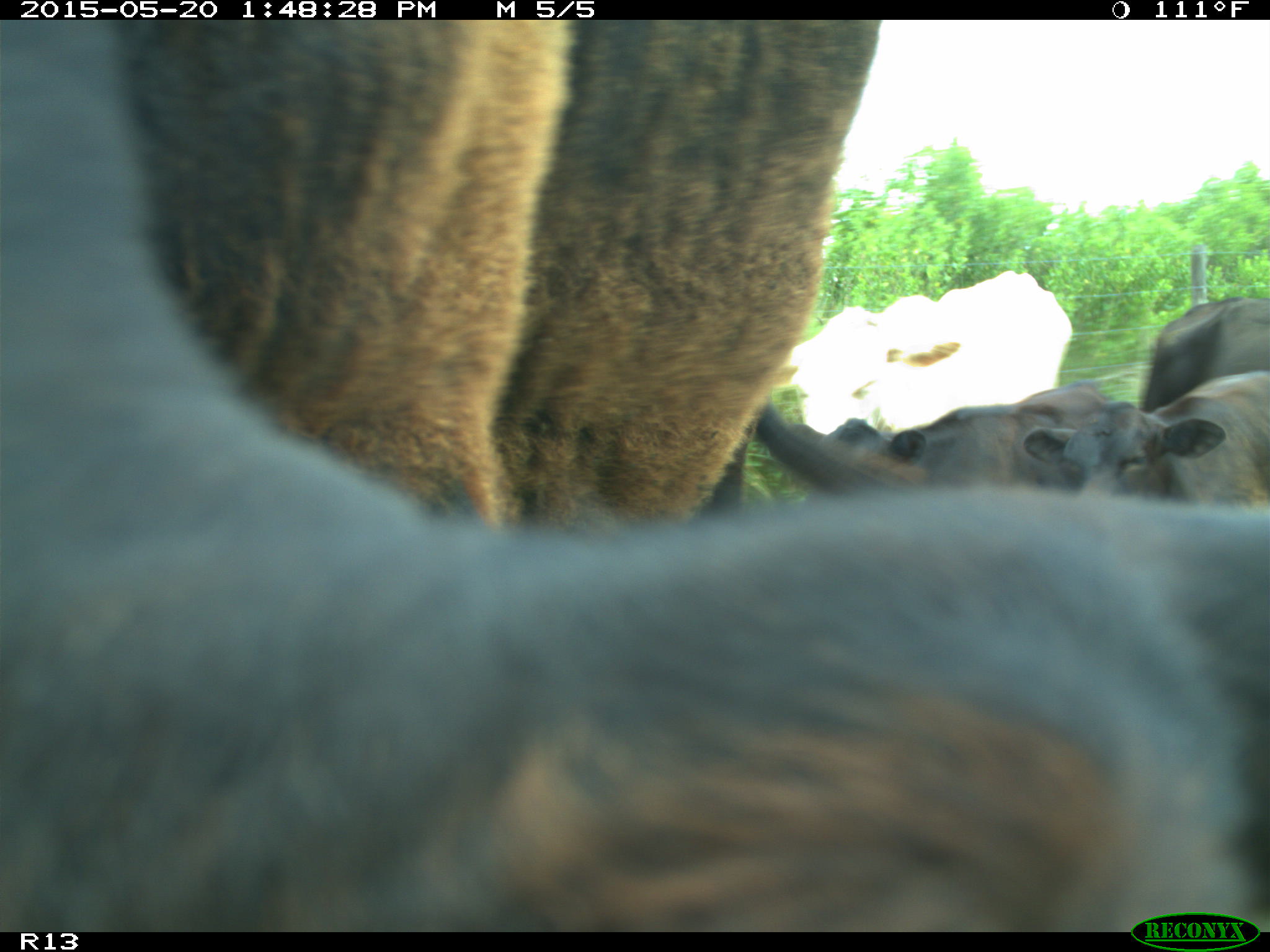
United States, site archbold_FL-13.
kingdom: Animalia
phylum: Chordata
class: Mammalia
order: Artiodactyla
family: Bovidae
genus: Bos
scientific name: Bos taurus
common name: domestic cow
Bos taurus (domestic cow).